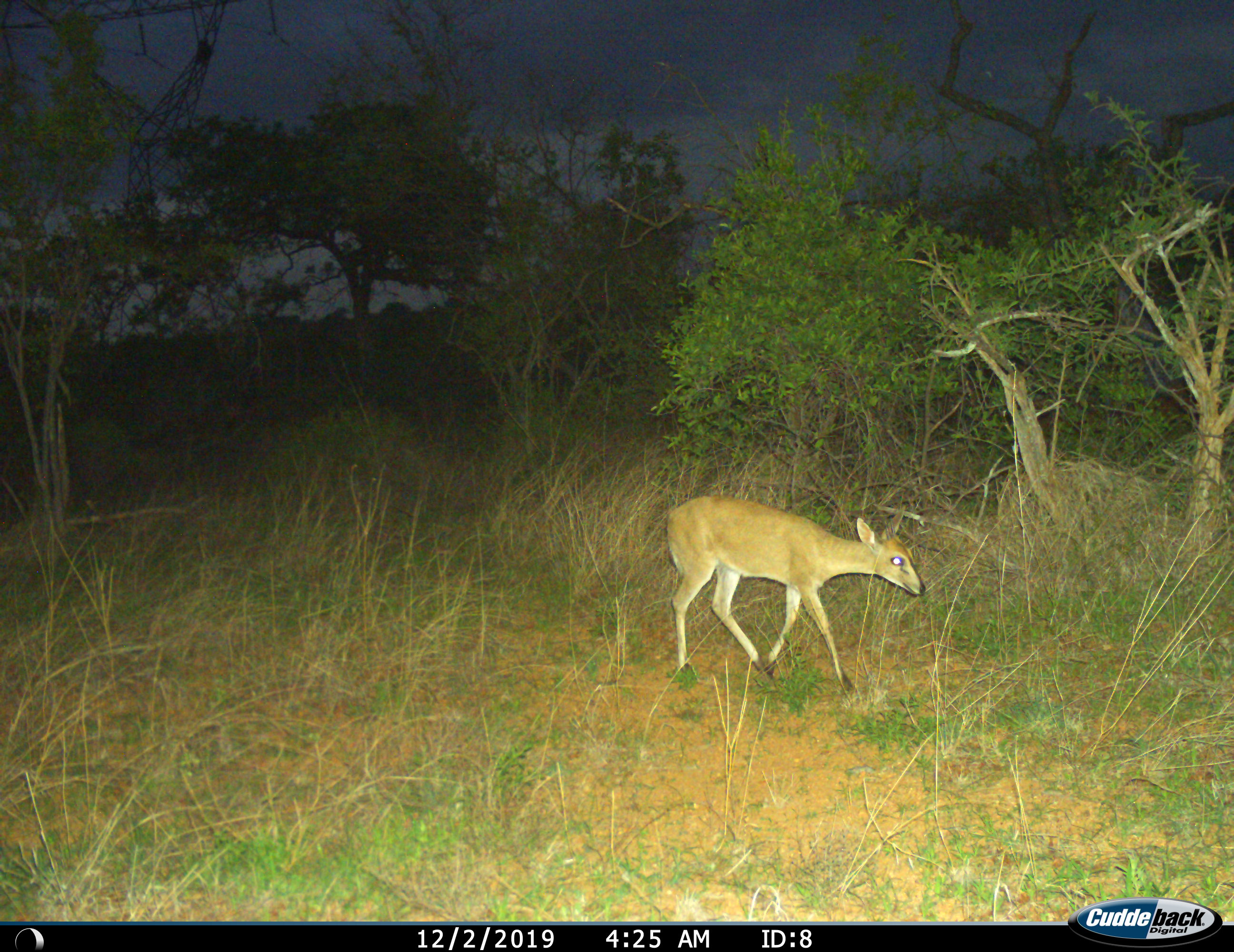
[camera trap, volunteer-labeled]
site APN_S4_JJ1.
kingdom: Animalia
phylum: Chordata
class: Mammalia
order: Artiodactyla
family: Bovidae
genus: Sylvicapra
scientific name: Sylvicapra grimmia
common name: common duiker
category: duikercommongrey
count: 1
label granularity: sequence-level